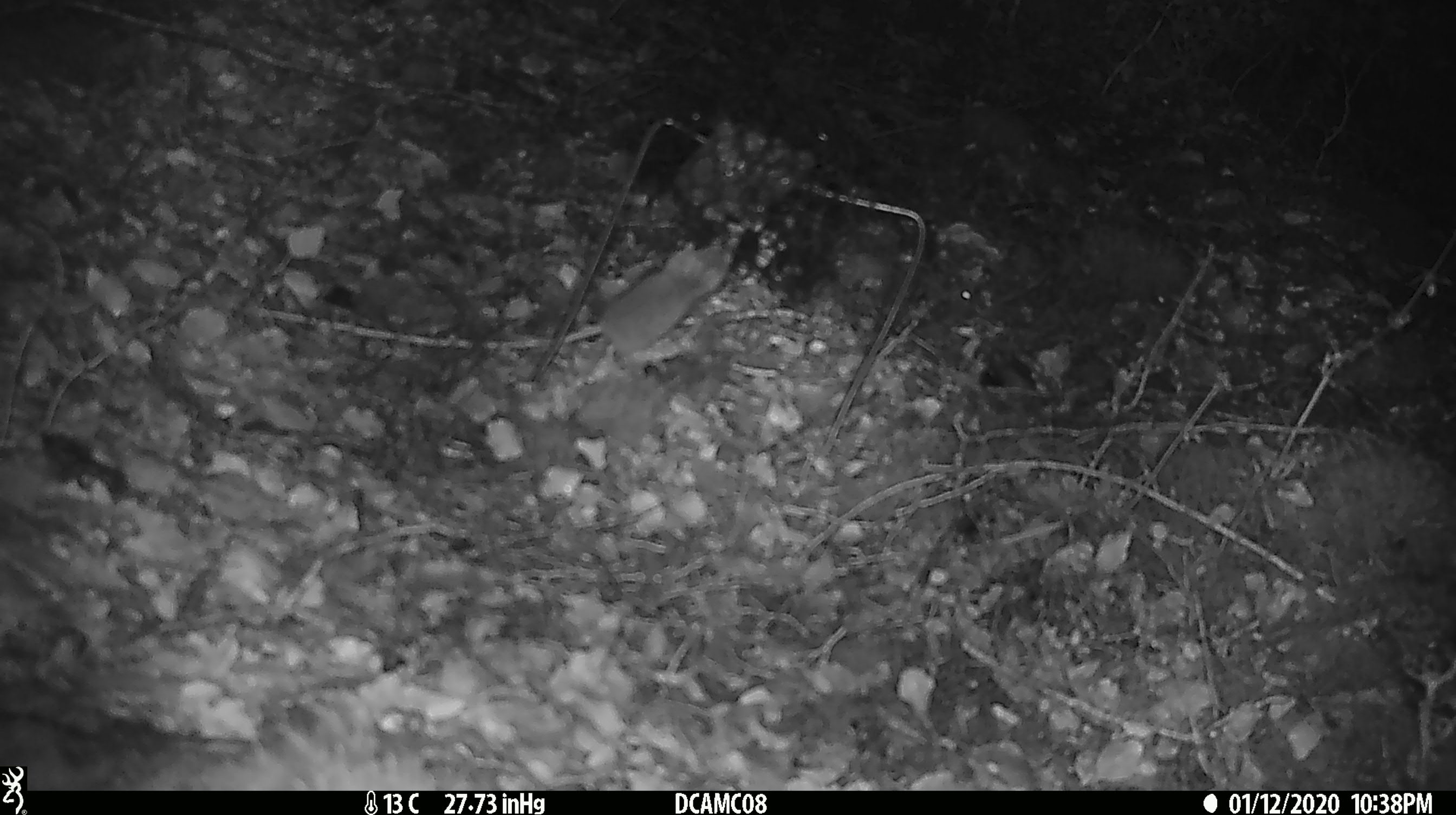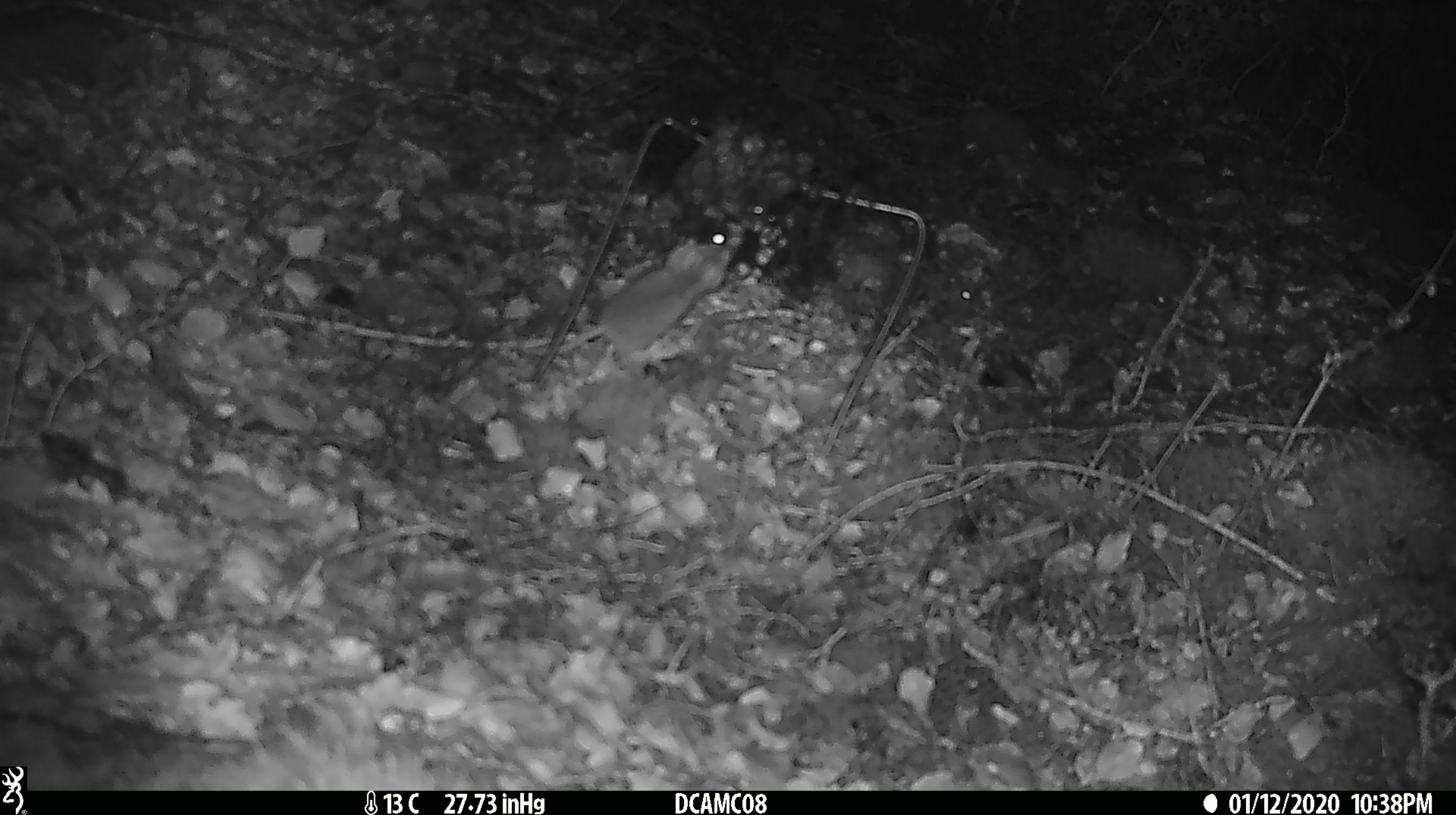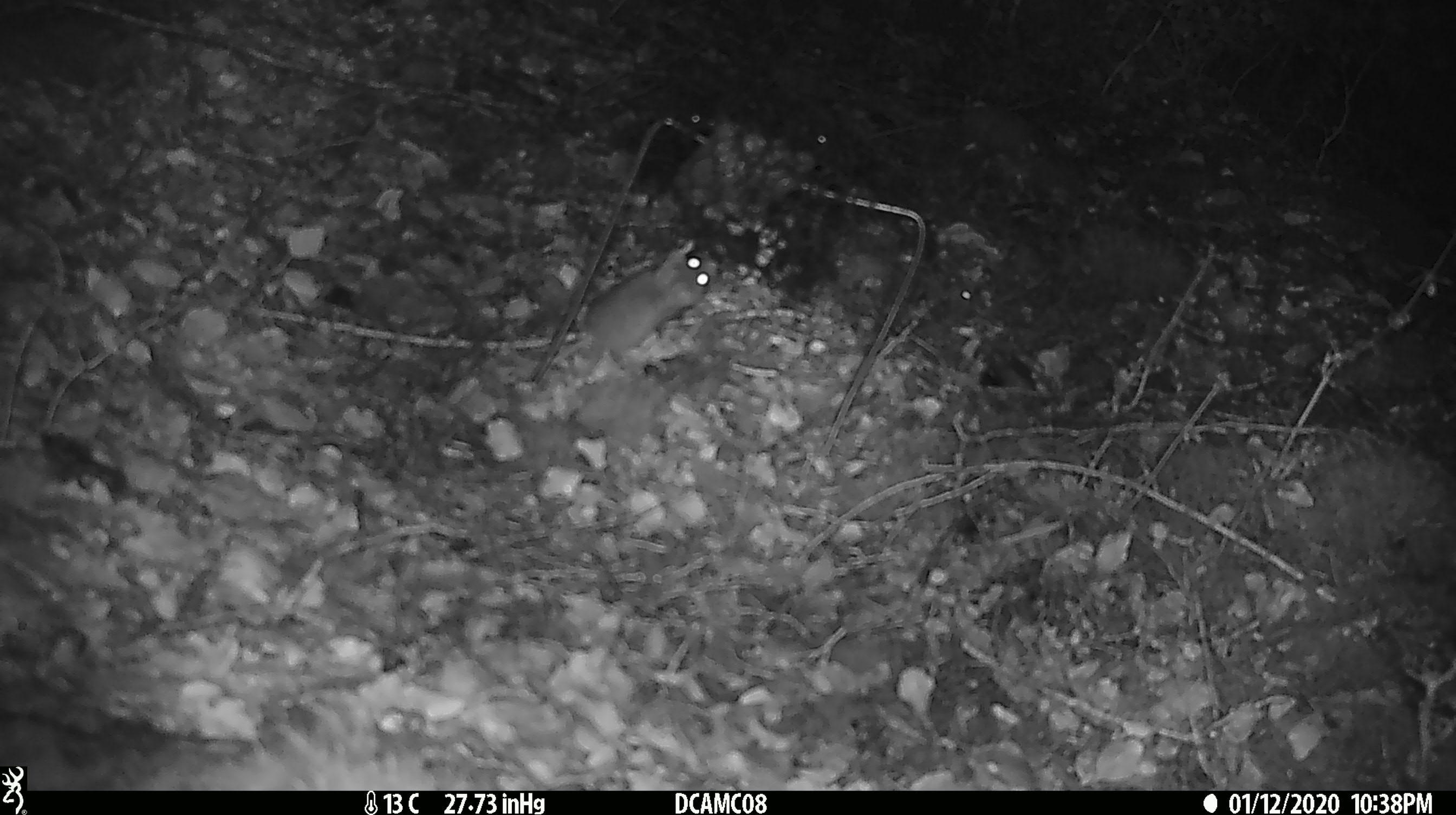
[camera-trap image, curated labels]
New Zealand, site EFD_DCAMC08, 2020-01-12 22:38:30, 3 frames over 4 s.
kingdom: Animalia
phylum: Chordata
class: Mammalia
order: Rodentia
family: Muridae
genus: Mus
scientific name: Mus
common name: mouse